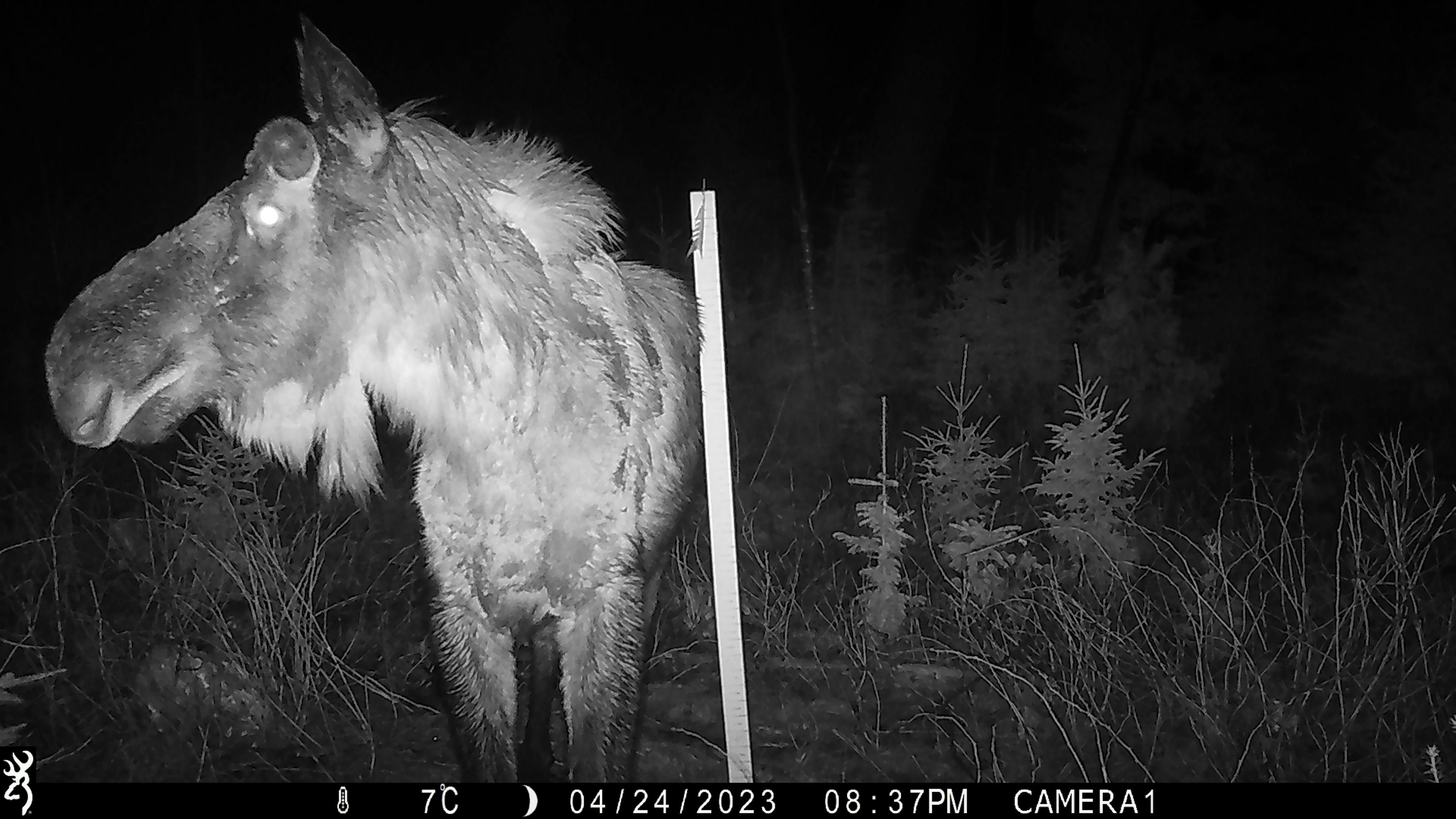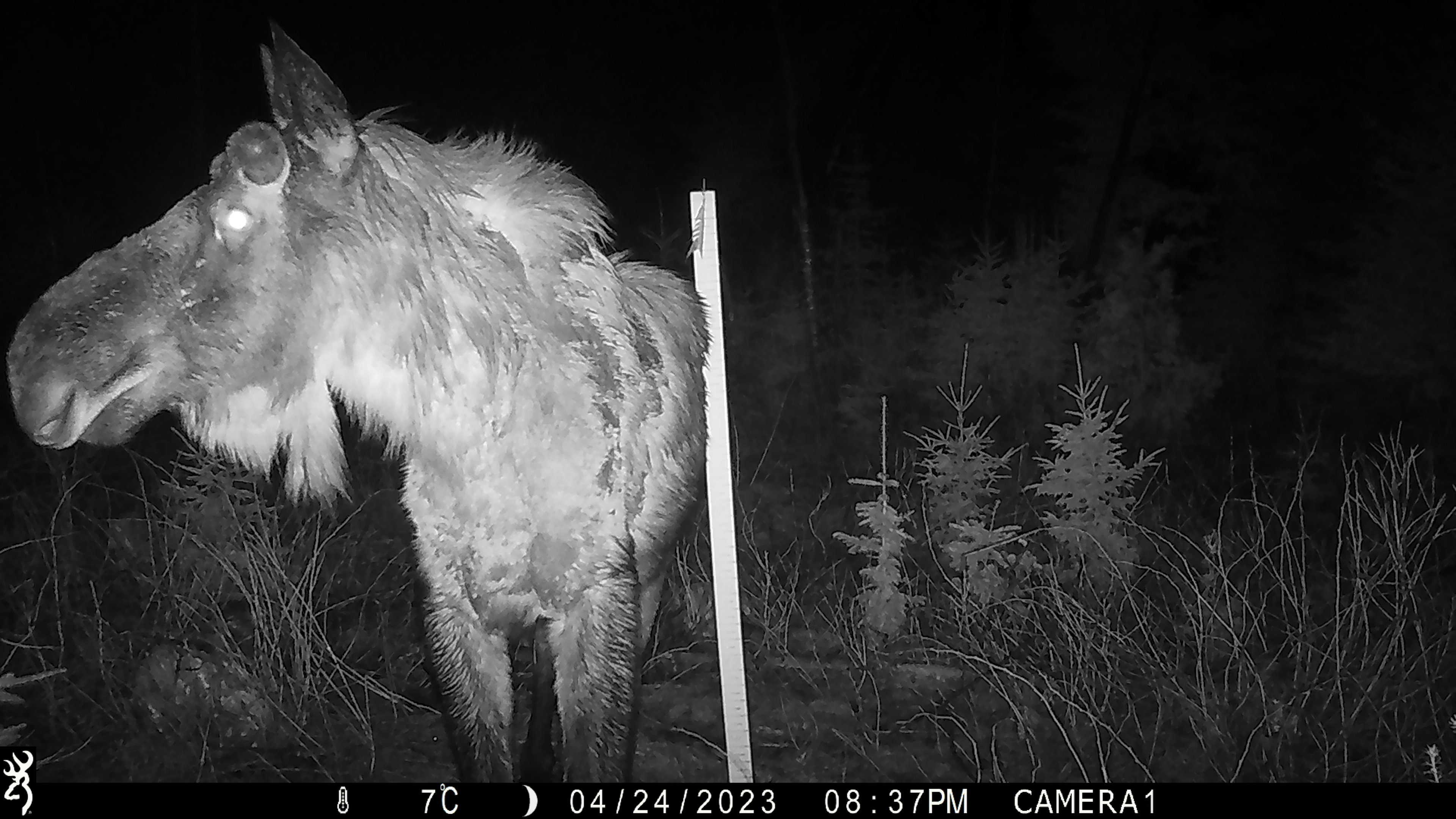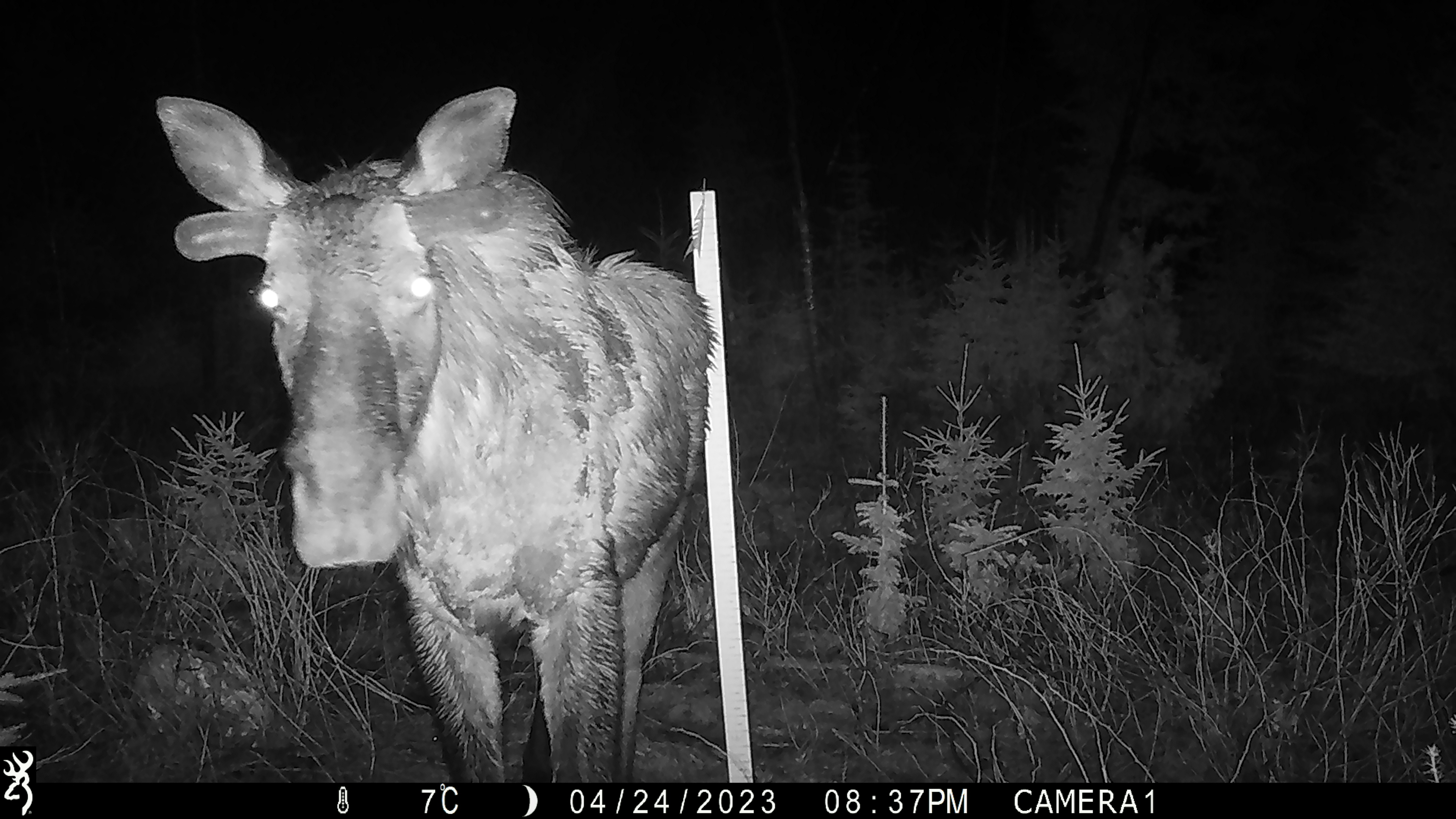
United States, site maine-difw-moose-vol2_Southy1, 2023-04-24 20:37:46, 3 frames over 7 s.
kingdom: Animalia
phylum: Chordata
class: Mammalia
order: Artiodactyla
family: Cervidae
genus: Alces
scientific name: Alces alces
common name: moose